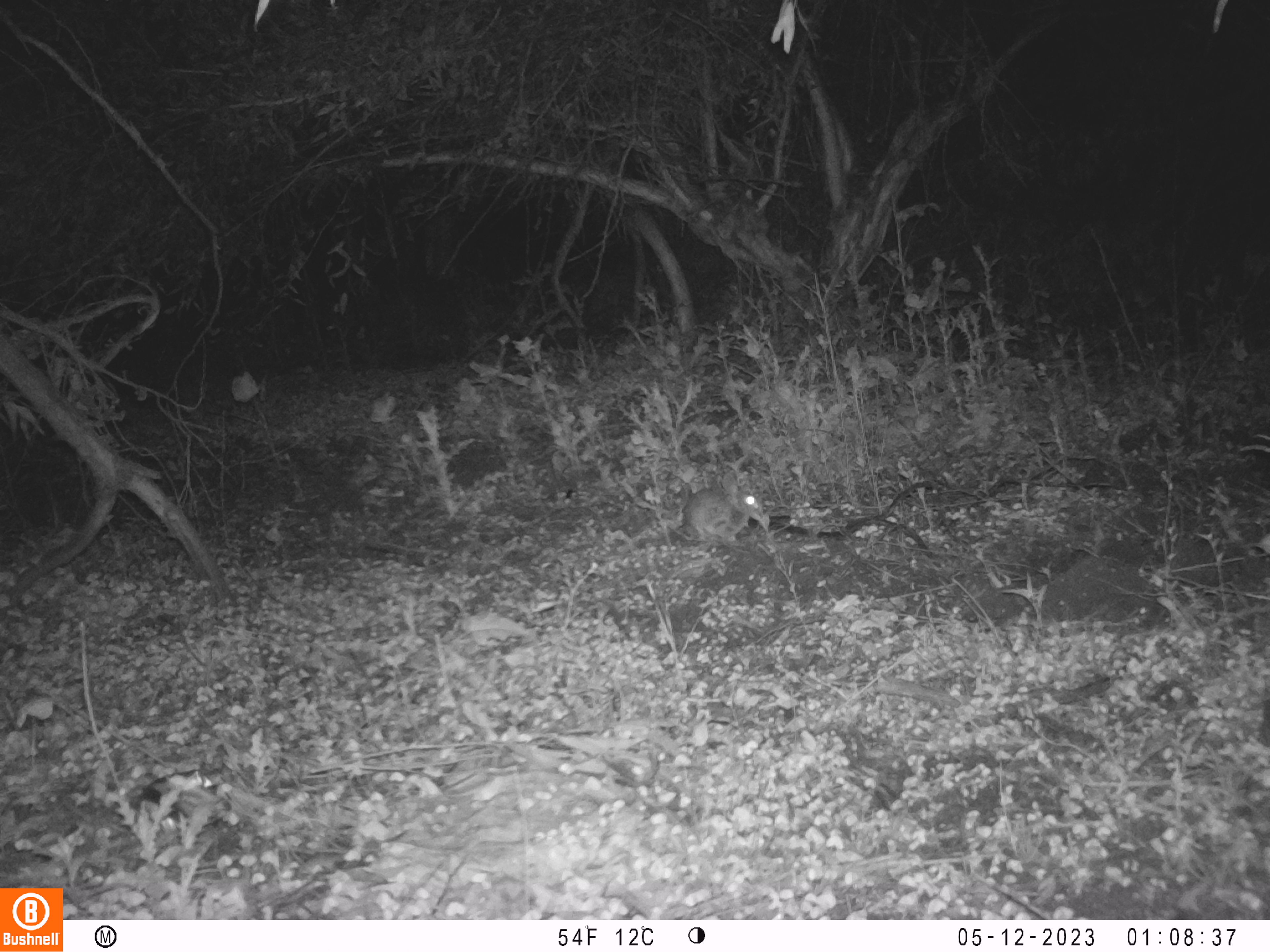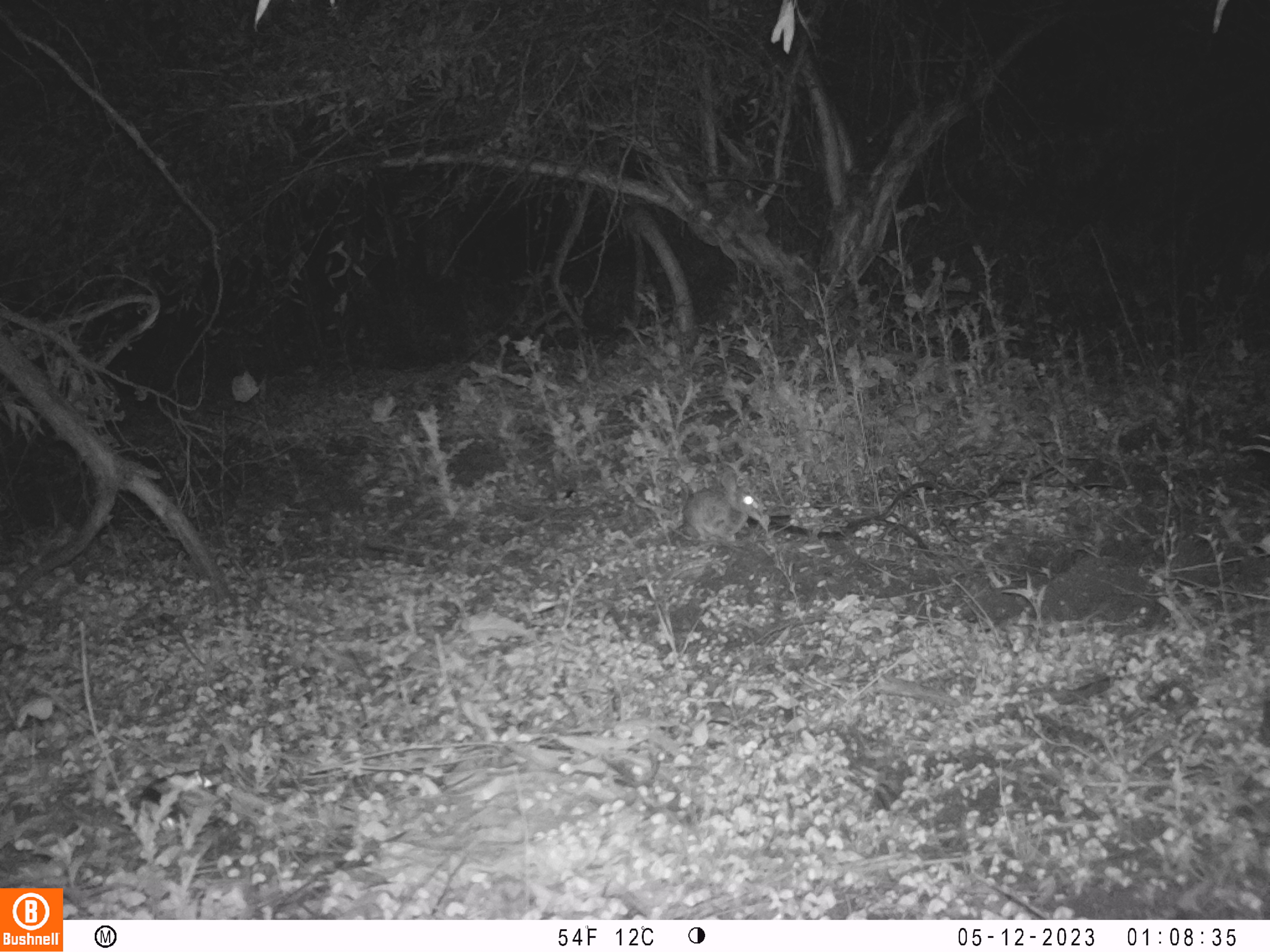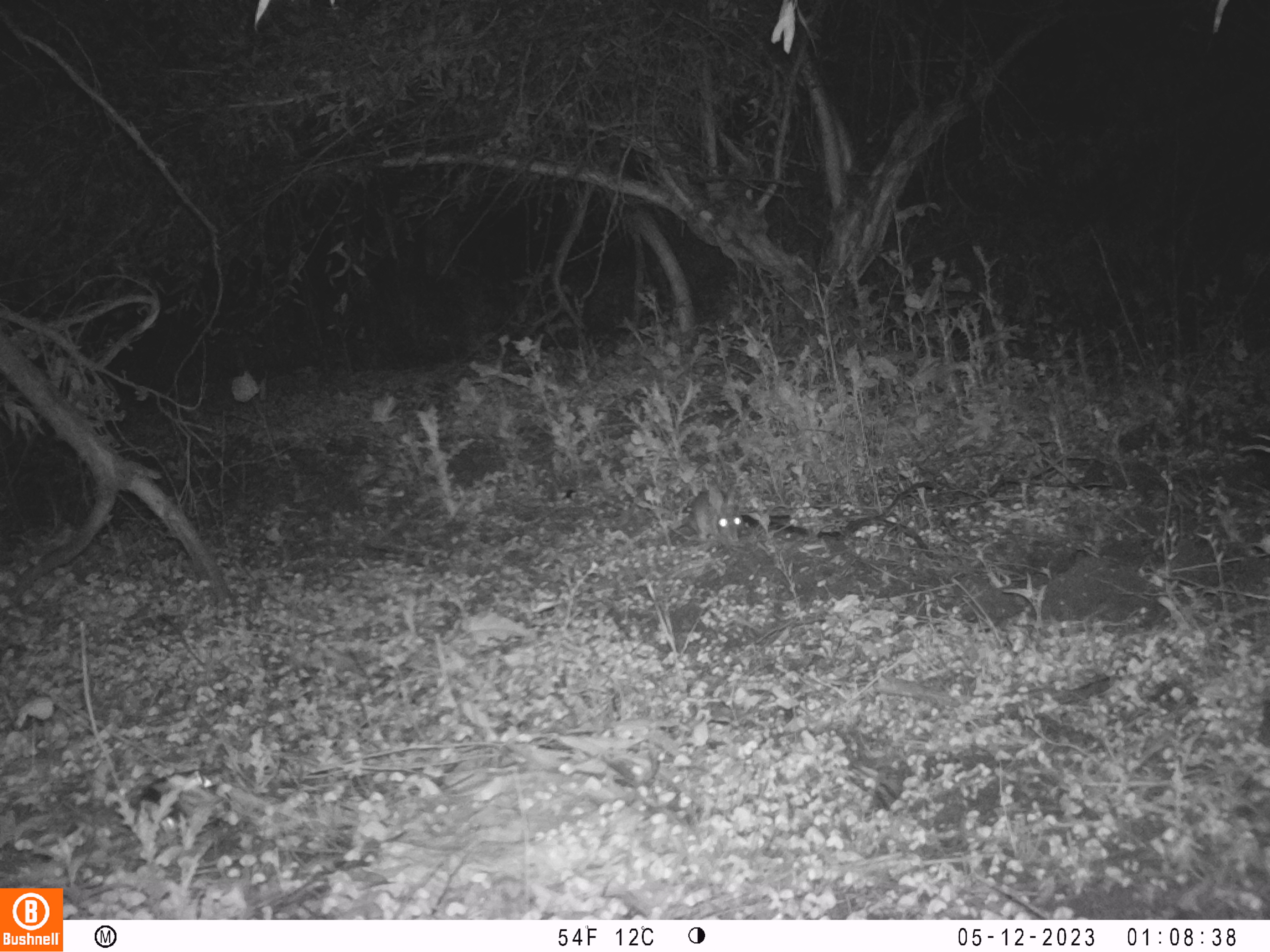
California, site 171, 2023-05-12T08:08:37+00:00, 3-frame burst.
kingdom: Animalia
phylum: Chordata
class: Mammalia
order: Lagomorpha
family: Leporidae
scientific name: Leporidae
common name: rabbit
Rabbit (Leporidae).